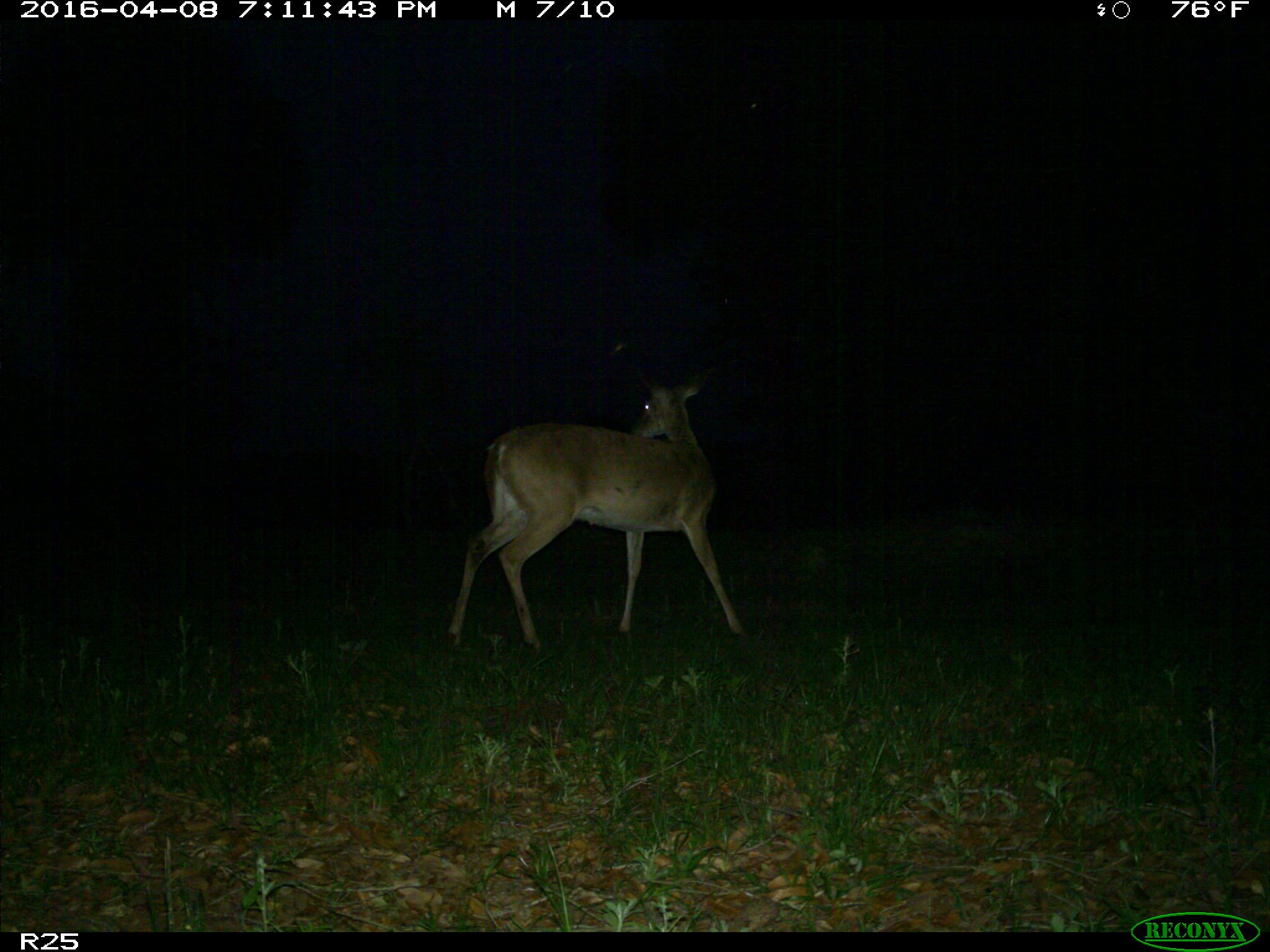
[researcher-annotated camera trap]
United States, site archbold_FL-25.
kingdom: Animalia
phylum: Chordata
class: Mammalia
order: Artiodactyla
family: Cervidae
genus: Odocoileus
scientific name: Odocoileus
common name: deer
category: unidentified deer